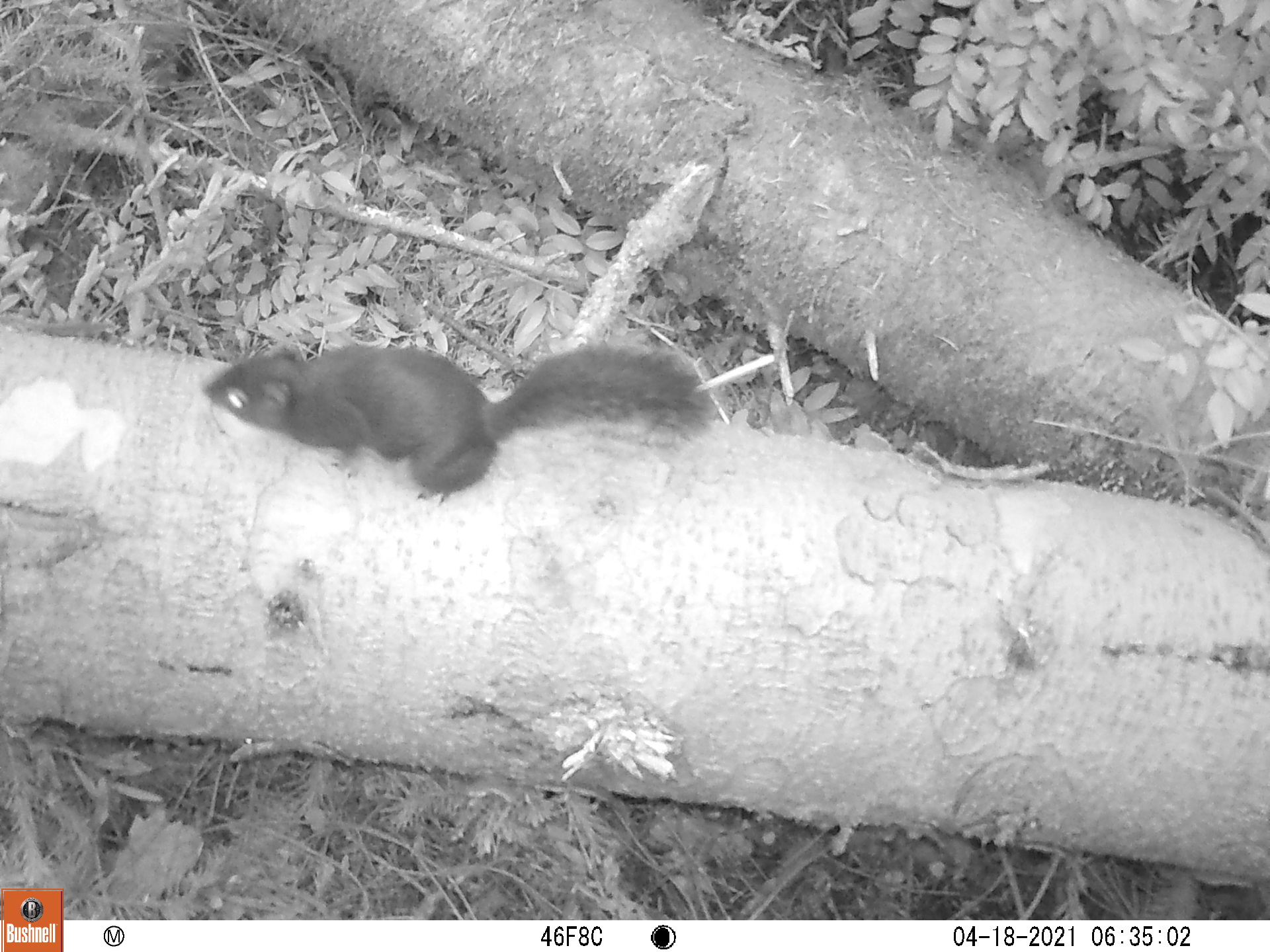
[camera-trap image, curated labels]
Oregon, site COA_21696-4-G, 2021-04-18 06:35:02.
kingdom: Animalia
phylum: Chordata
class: Mammalia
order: Rodentia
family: Sciuridae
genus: Tamiasciurus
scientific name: Tamiasciurus douglasii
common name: douglas squirrel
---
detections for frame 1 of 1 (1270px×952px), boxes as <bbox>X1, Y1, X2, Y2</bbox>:
douglas squirrel: <bbox>169, 308, 724, 514</bbox>